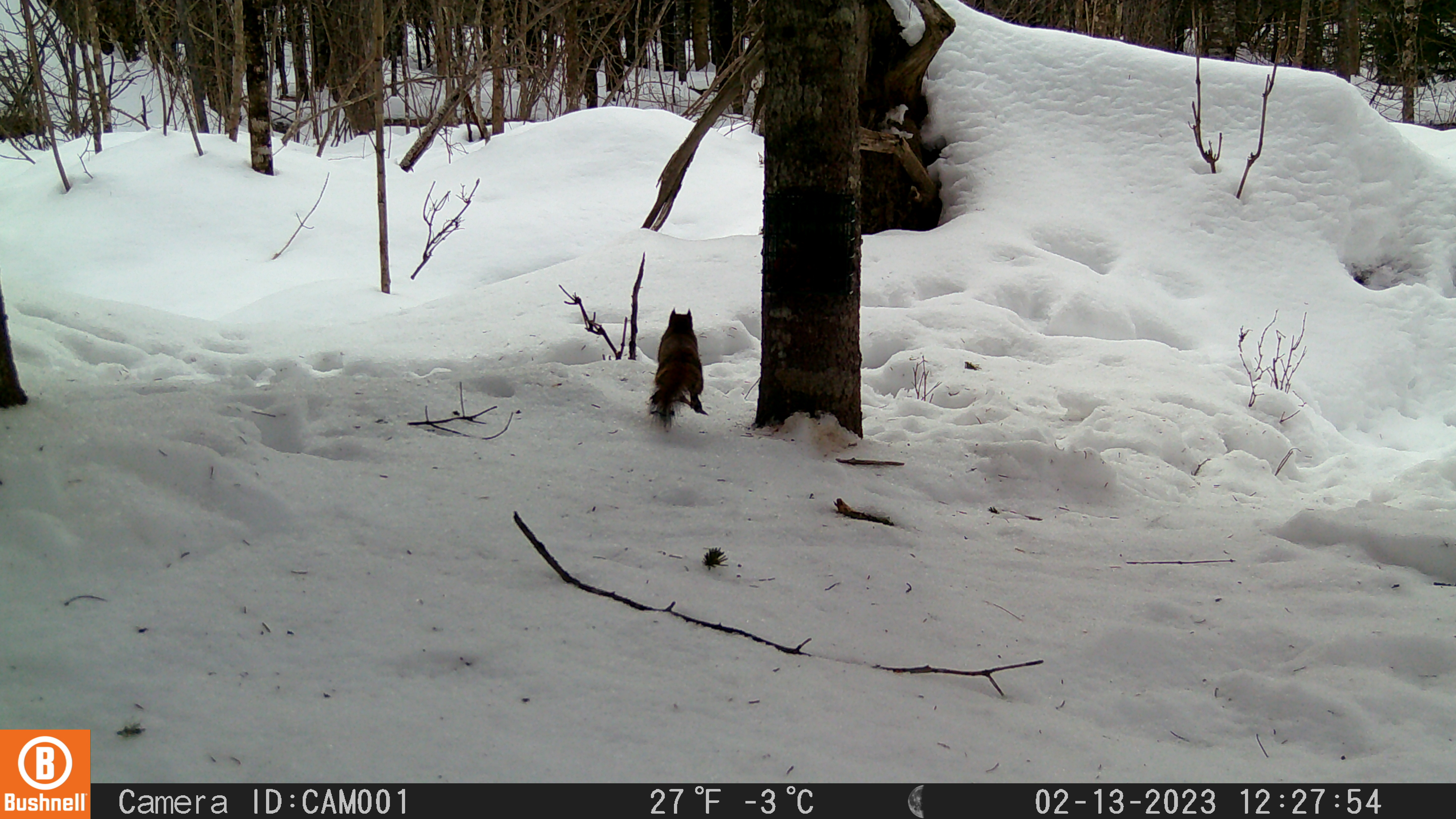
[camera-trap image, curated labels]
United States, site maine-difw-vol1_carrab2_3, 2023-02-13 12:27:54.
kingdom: Animalia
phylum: Chordata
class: Mammalia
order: Rodentia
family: Sciuridae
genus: Tamiasciurus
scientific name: Tamiasciurus hudsonicus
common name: red squirrel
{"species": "red squirrel (Tamiasciurus hudsonicus)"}